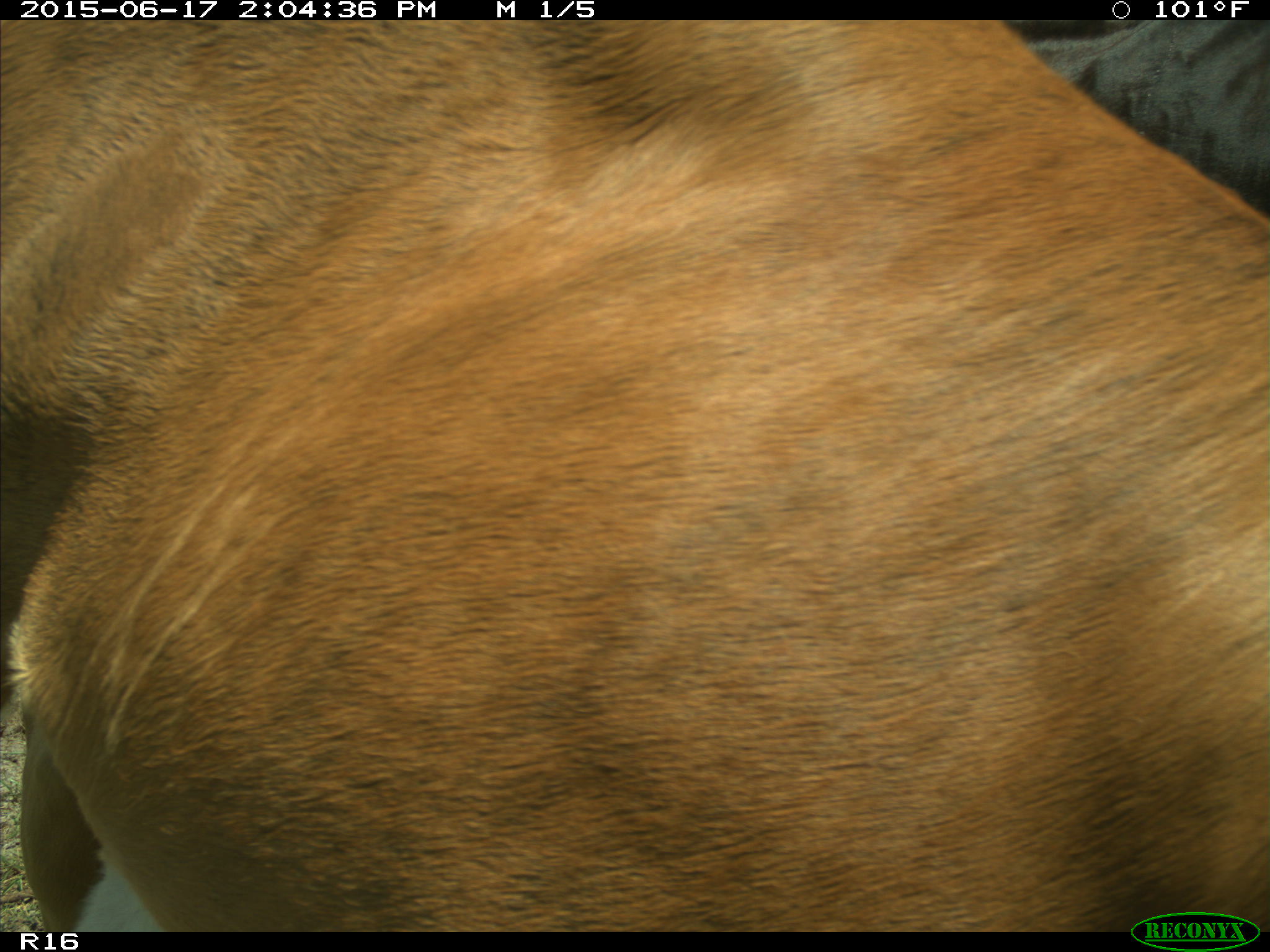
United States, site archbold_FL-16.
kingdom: Animalia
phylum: Chordata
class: Mammalia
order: Artiodactyla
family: Bovidae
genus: Bos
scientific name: Bos taurus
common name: domestic cow